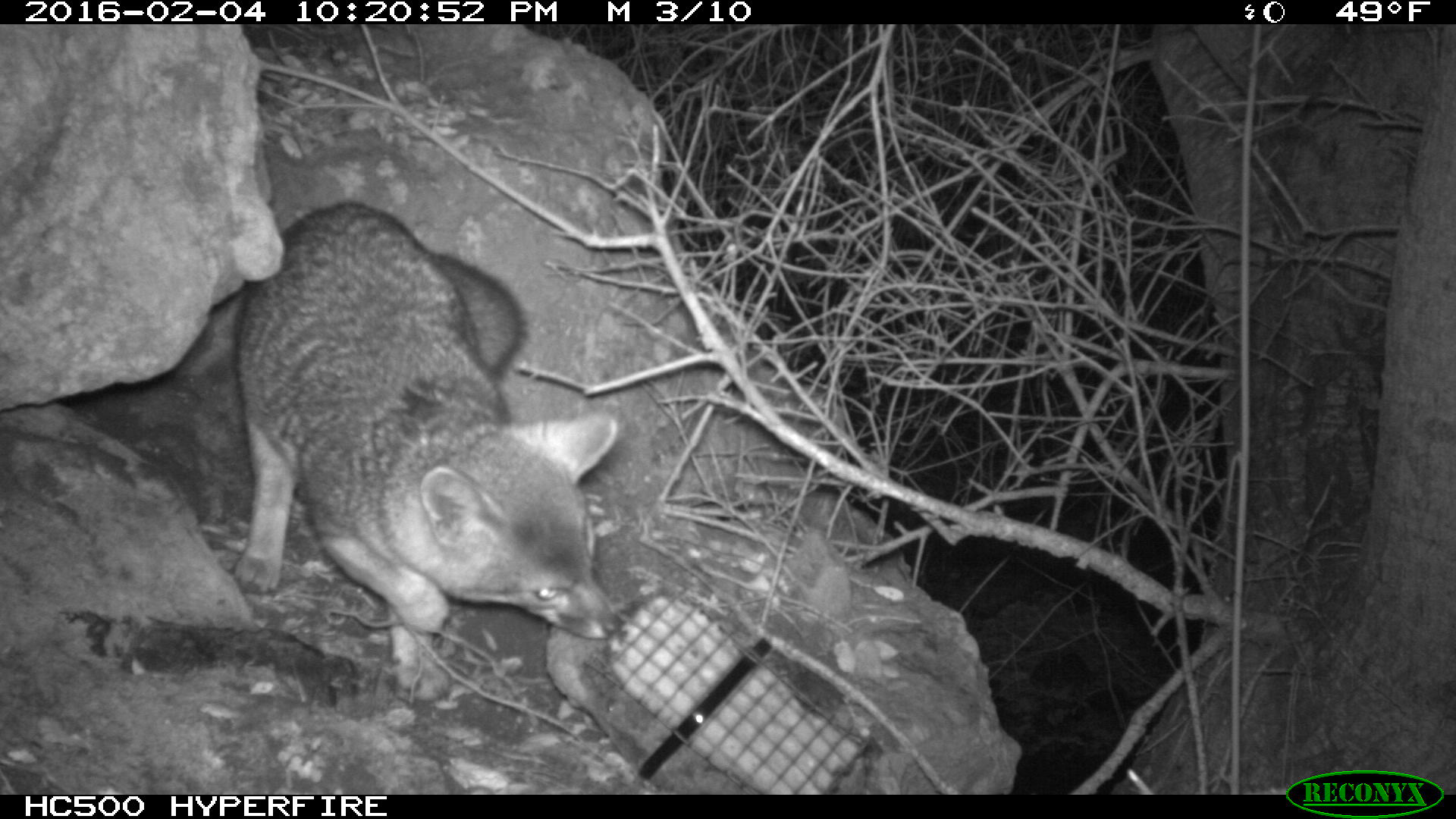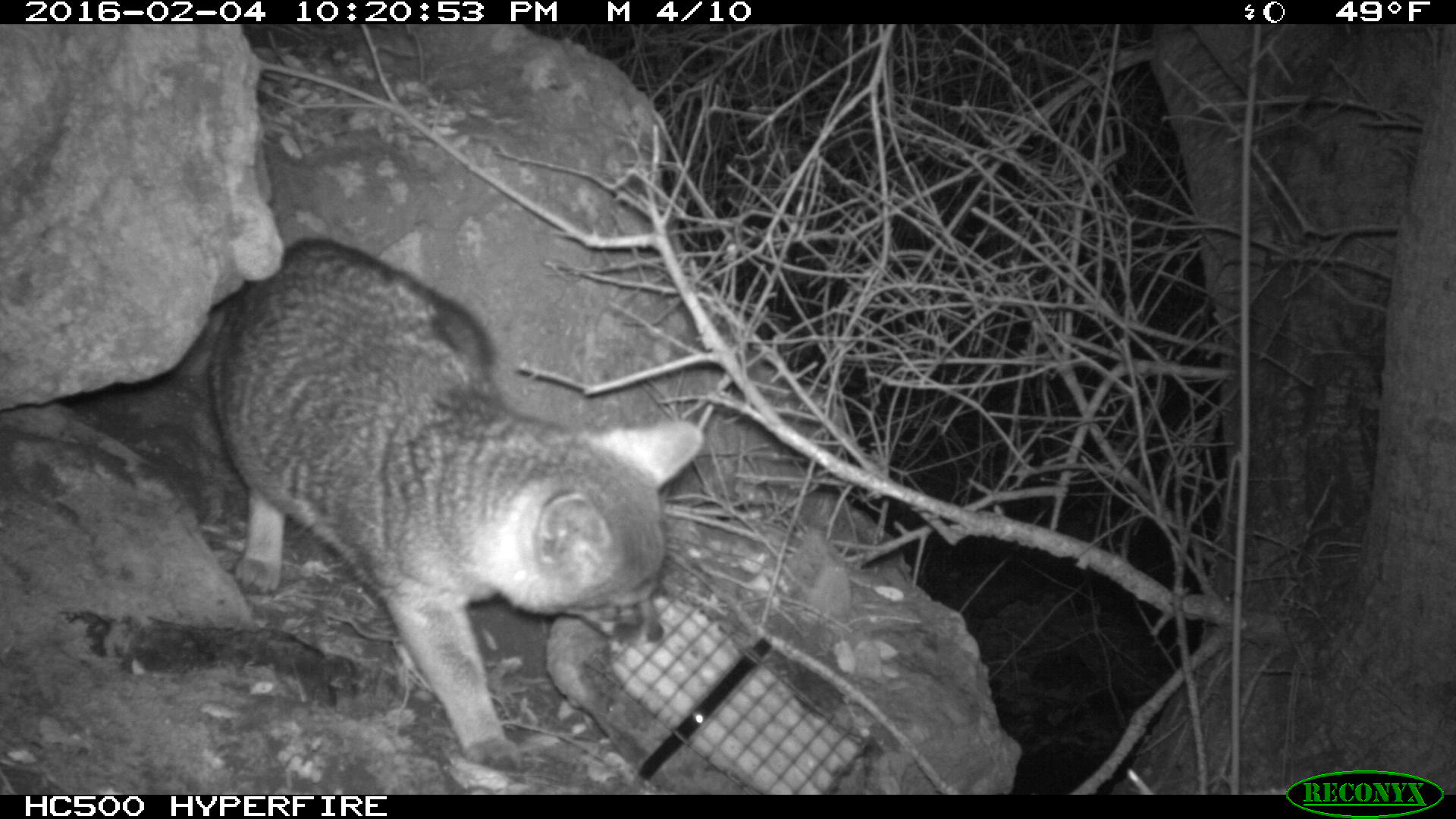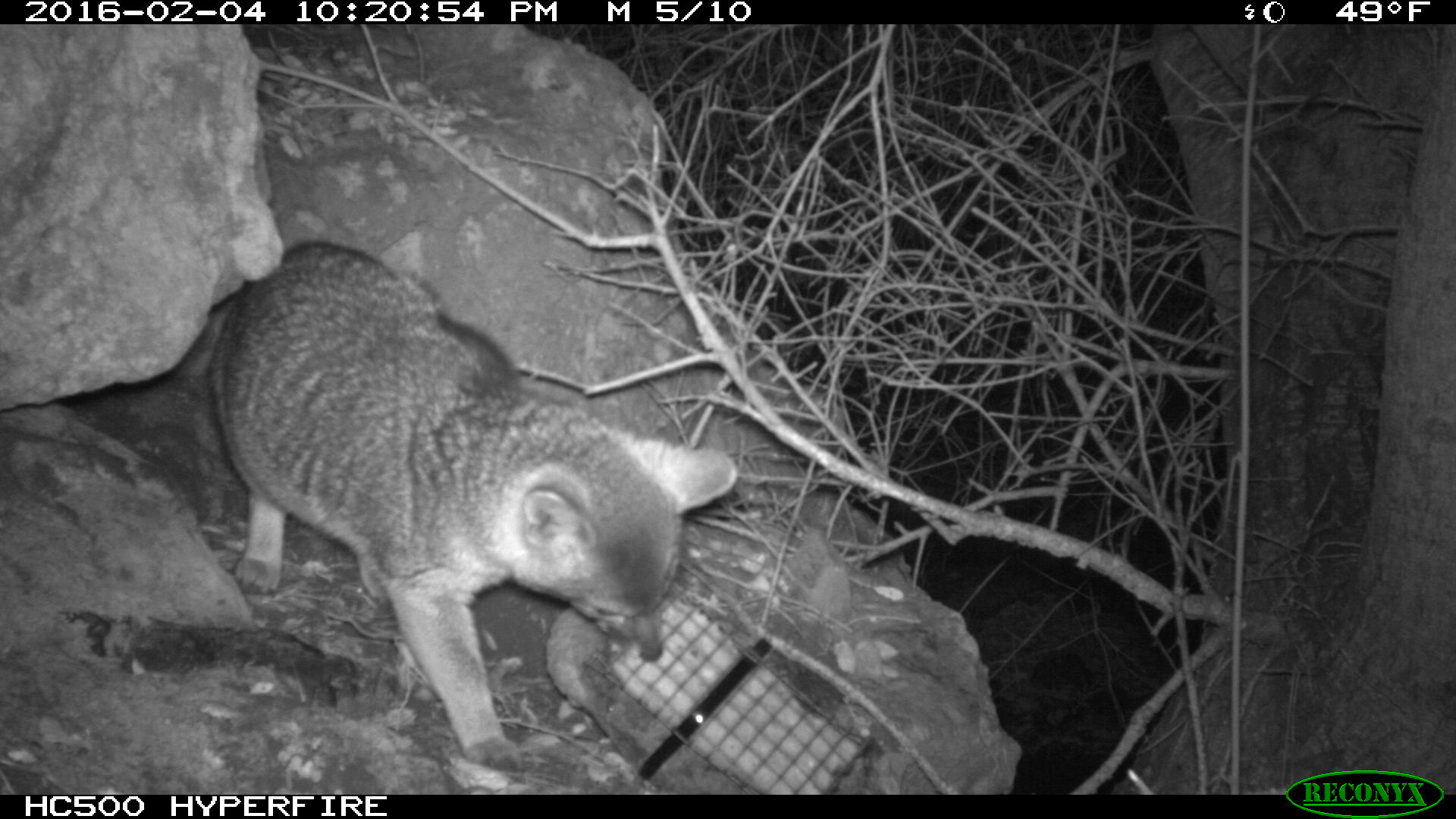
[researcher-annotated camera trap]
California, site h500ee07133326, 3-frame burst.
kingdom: Animalia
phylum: Chordata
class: Mammalia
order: Carnivora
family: Canidae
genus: Urocyon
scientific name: Urocyon littoralis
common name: island fox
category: fox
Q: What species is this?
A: Fox (island fox) (Urocyon littoralis).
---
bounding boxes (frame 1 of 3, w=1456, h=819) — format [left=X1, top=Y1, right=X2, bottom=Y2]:
fox: [left=236, top=200, right=619, bottom=704]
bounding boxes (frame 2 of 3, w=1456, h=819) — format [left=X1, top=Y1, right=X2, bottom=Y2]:
fox: [left=207, top=237, right=704, bottom=773]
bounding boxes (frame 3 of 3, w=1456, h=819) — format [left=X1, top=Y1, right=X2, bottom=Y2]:
fox: [left=206, top=239, right=739, bottom=770]